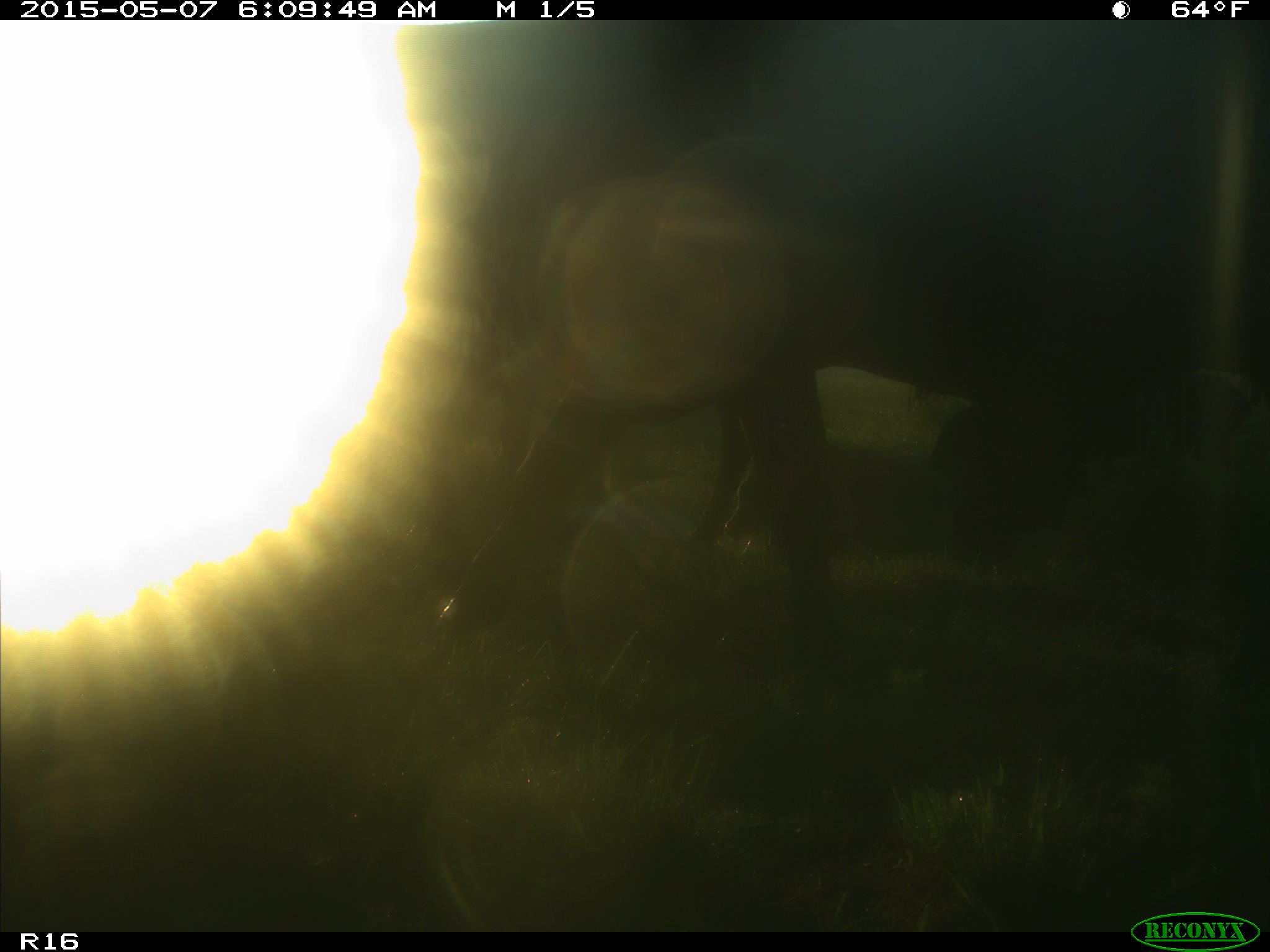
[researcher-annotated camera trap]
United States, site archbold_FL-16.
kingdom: Animalia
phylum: Chordata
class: Mammalia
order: Artiodactyla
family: Bovidae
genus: Bos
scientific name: Bos taurus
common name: domestic cow